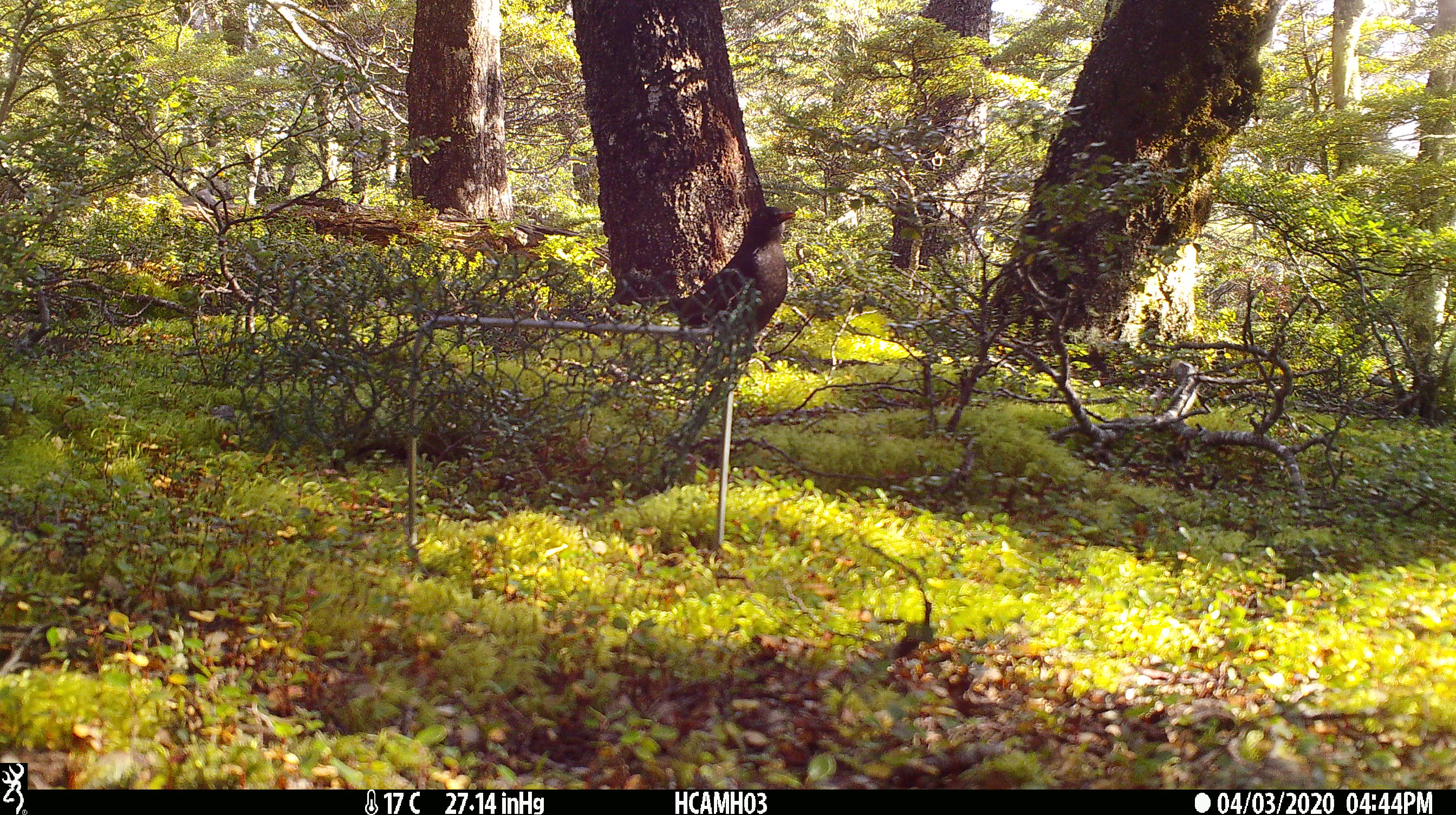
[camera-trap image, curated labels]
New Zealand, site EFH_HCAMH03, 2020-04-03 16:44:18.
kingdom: Animalia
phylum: Chordata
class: Aves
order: Passeriformes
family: Turdidae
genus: Turdus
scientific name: Turdus merula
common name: eurasian blackbird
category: blackbird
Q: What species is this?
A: Blackbird (eurasian blackbird) (Turdus merula).